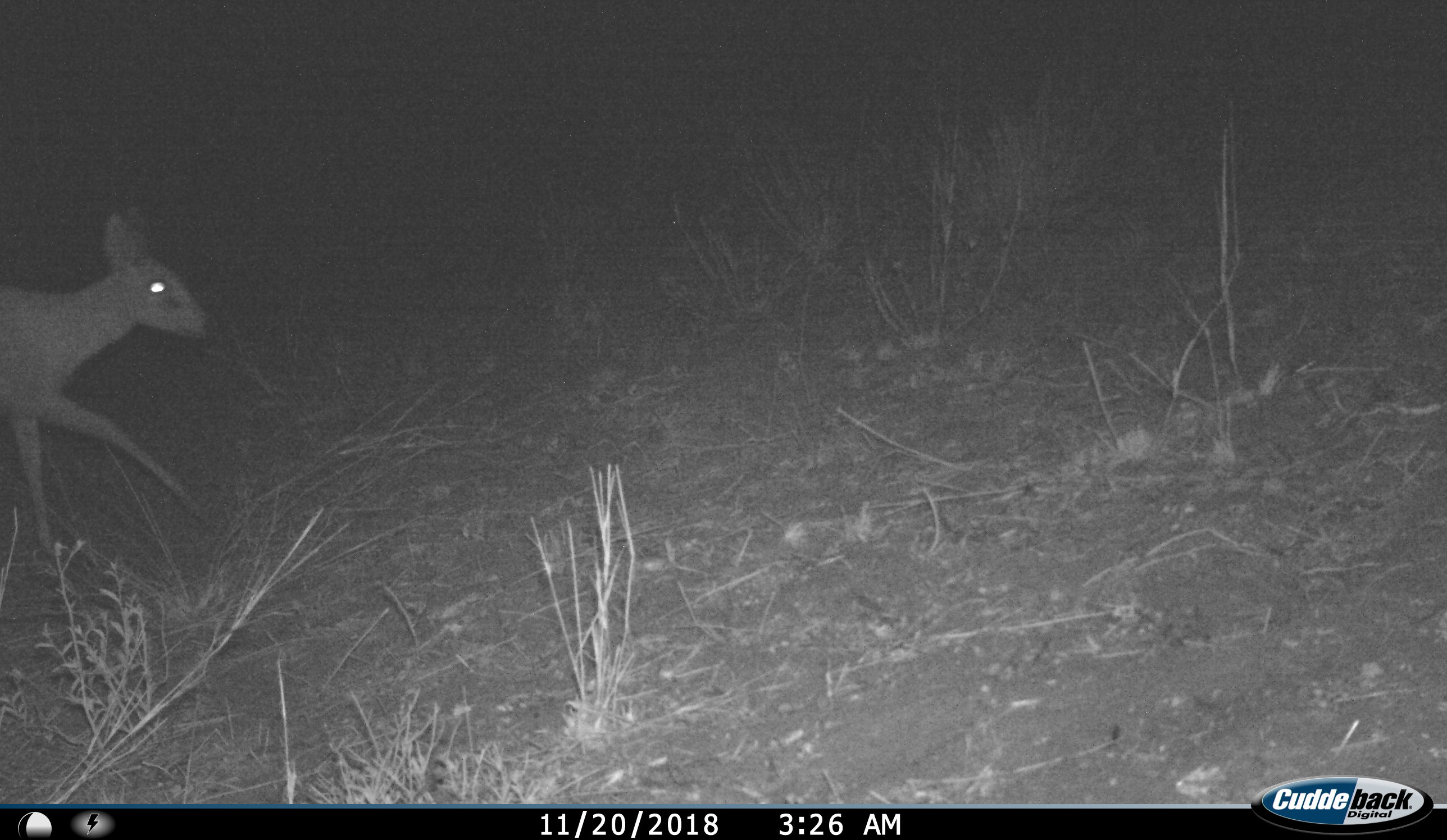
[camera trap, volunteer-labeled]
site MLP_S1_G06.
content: unidentified animal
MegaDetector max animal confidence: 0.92